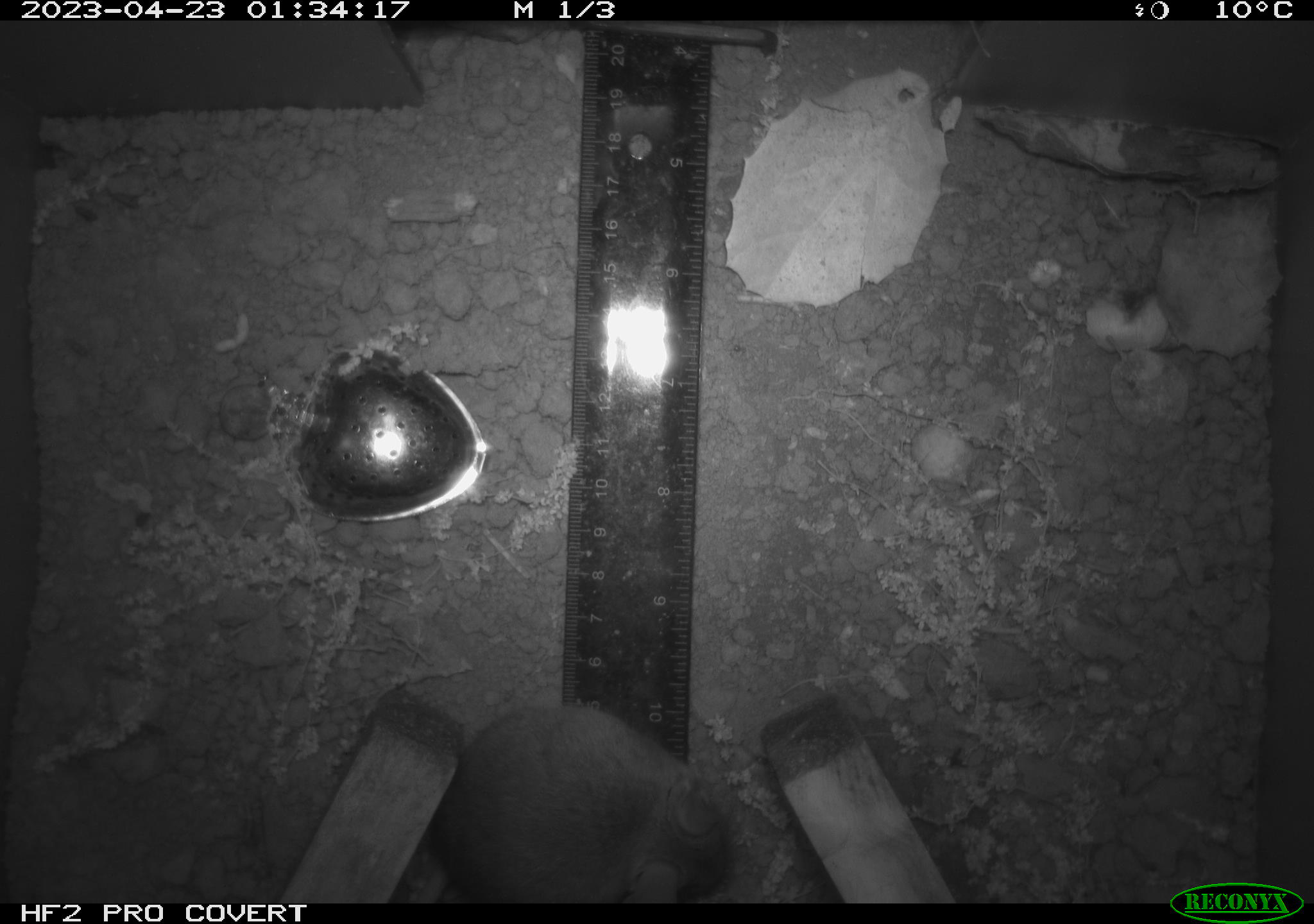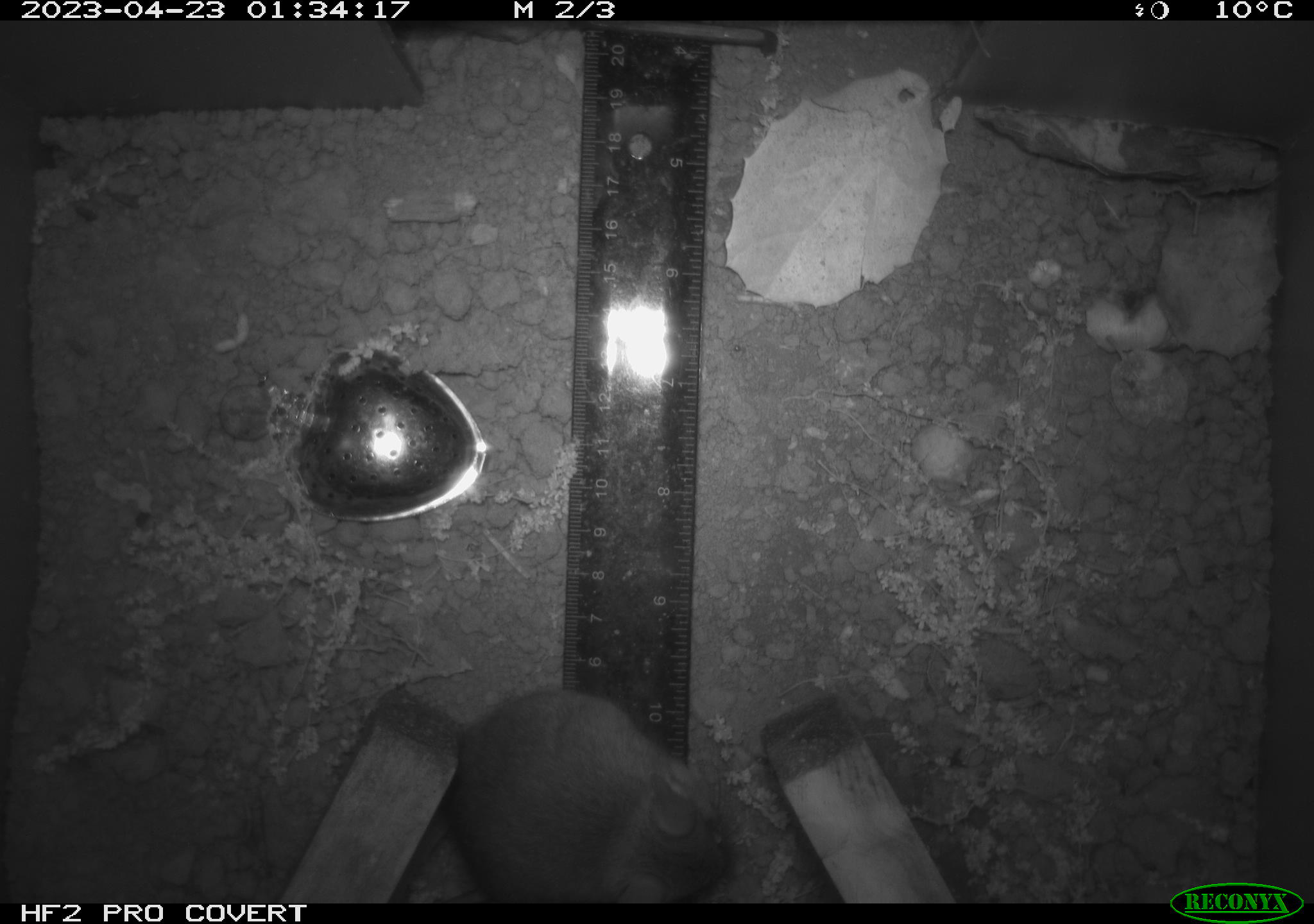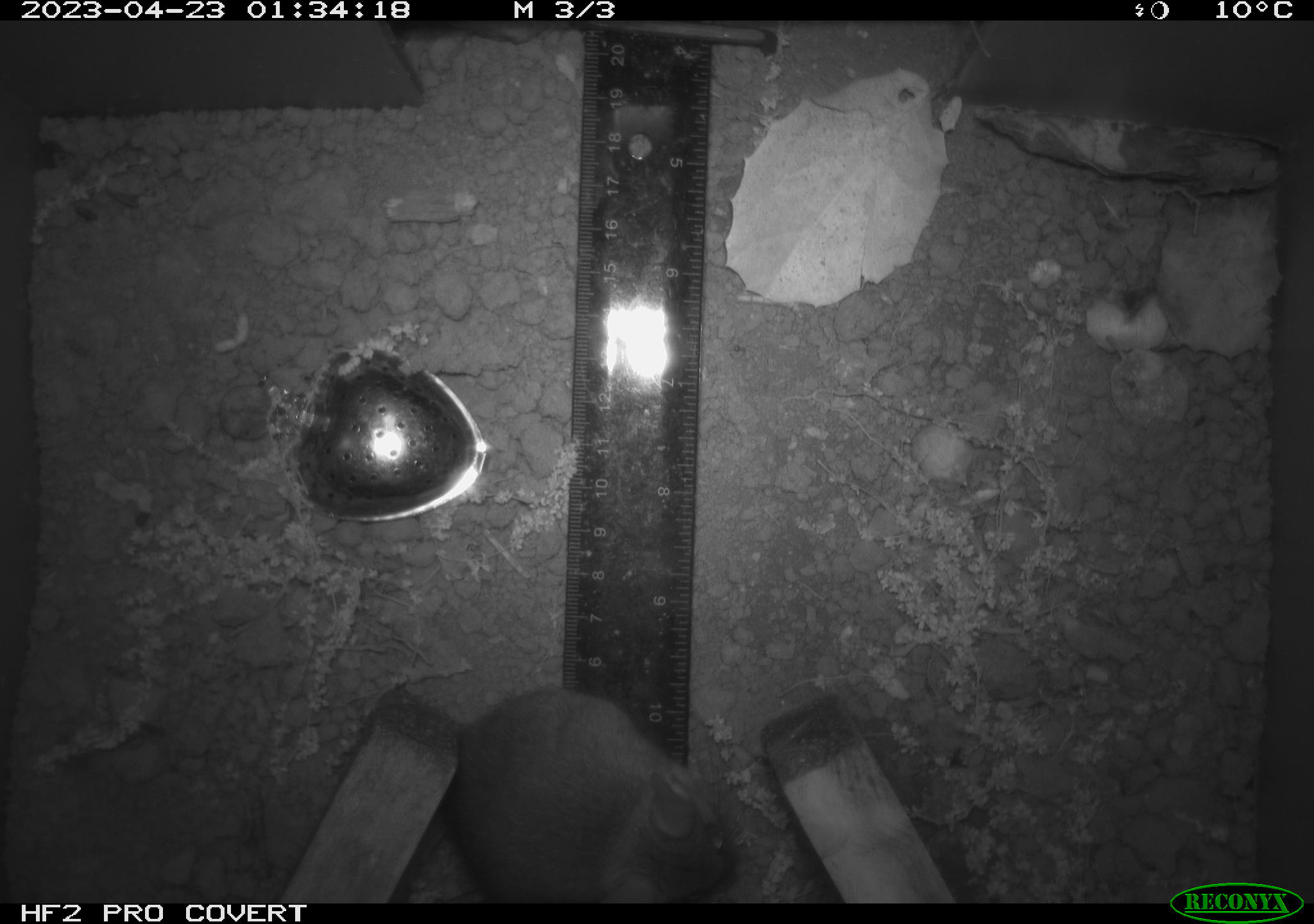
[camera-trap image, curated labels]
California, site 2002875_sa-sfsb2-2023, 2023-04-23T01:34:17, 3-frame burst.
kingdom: Animalia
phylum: Chordata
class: Mammalia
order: Rodentia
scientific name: Rodentia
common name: mouse species